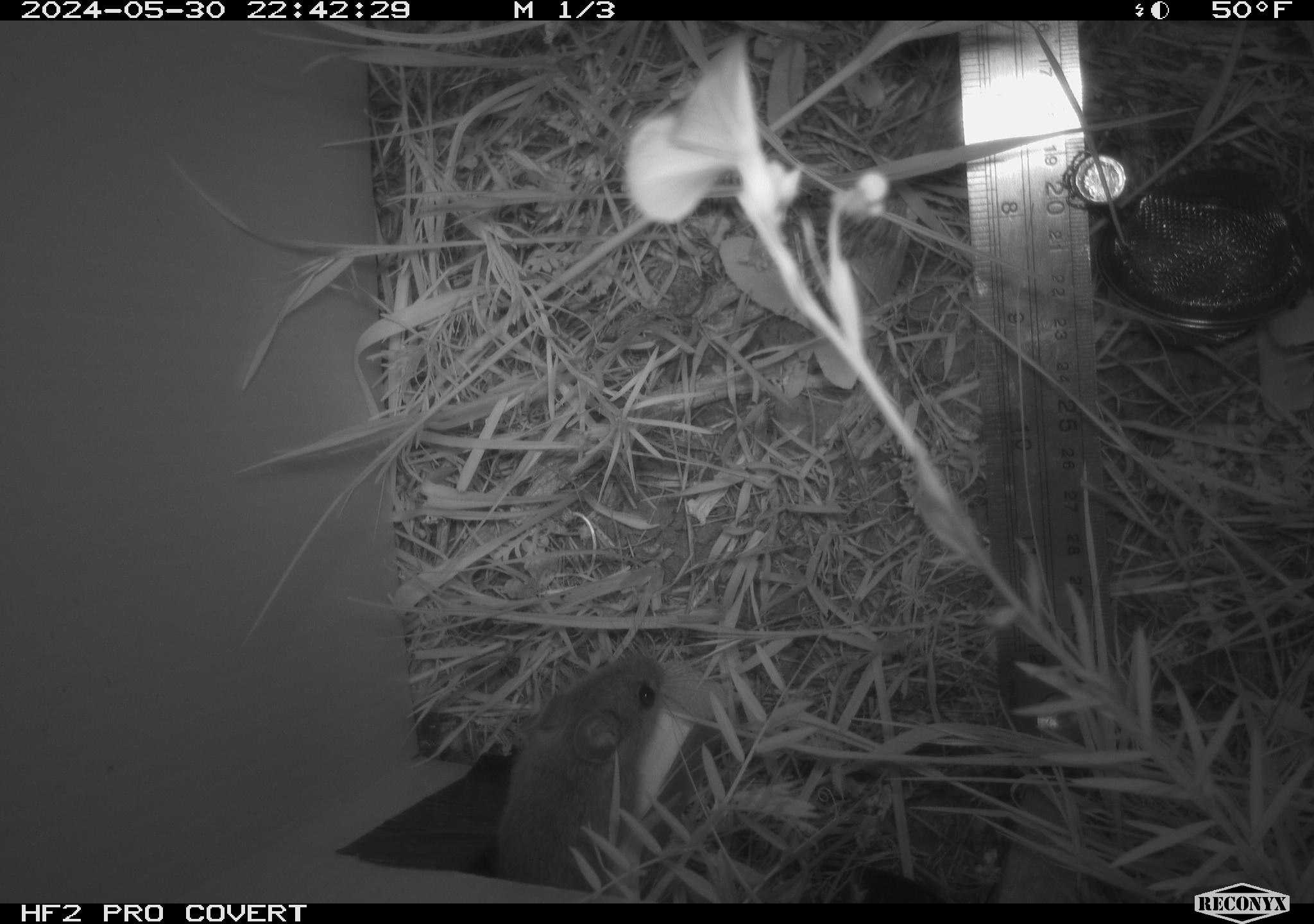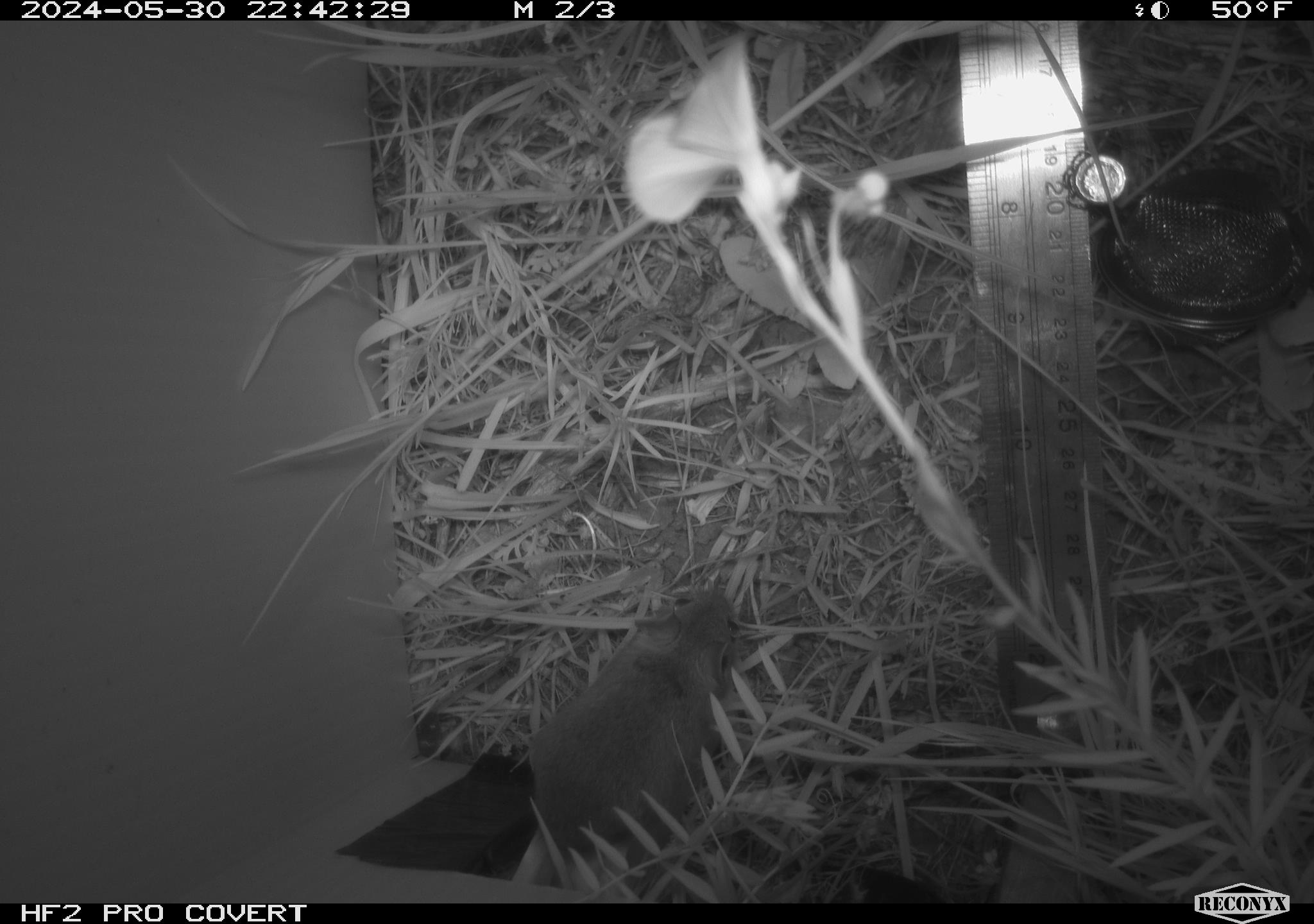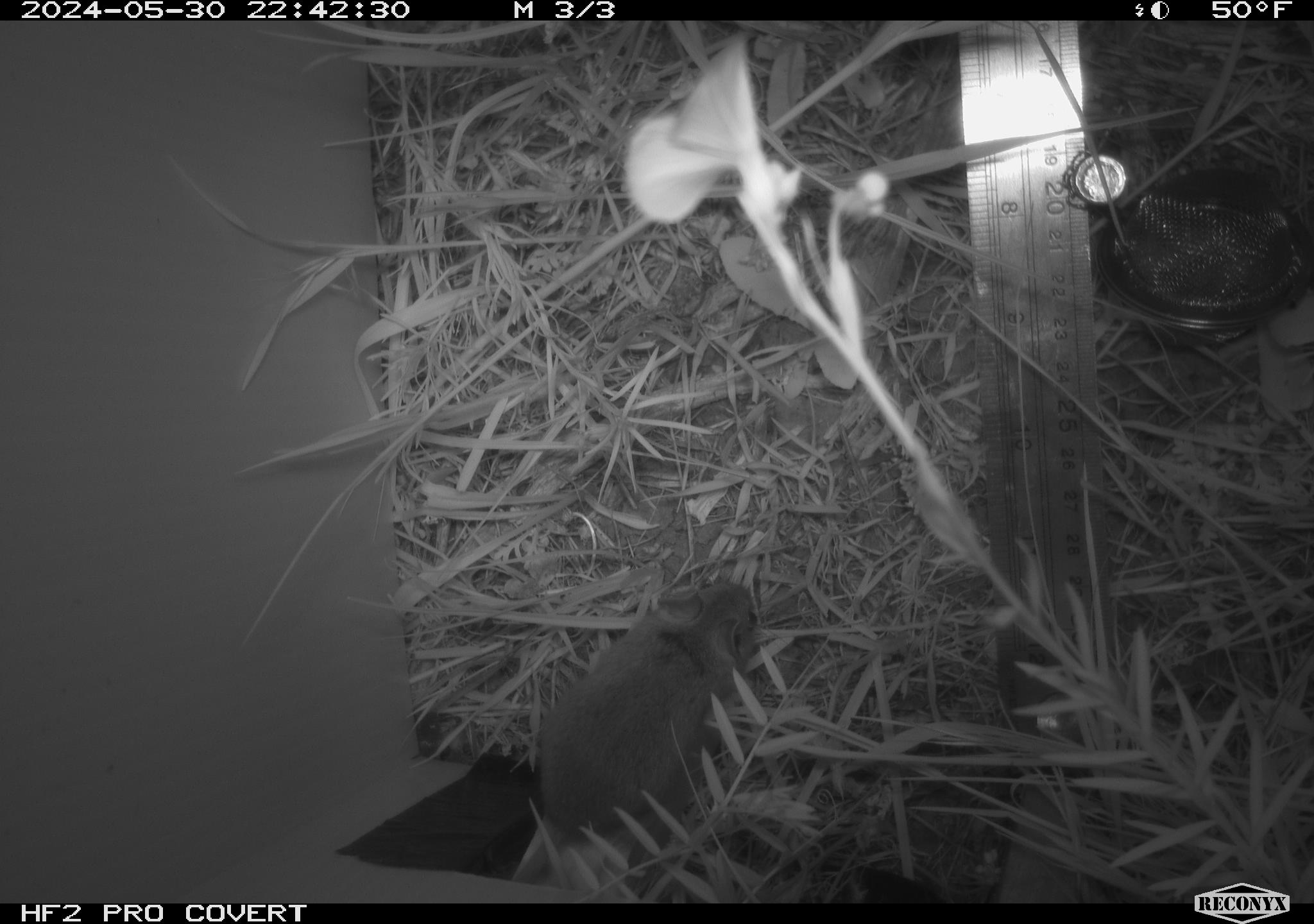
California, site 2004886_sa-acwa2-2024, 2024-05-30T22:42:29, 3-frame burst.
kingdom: Animalia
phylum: Chordata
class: Mammalia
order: Rodentia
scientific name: Rodentia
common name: rodent